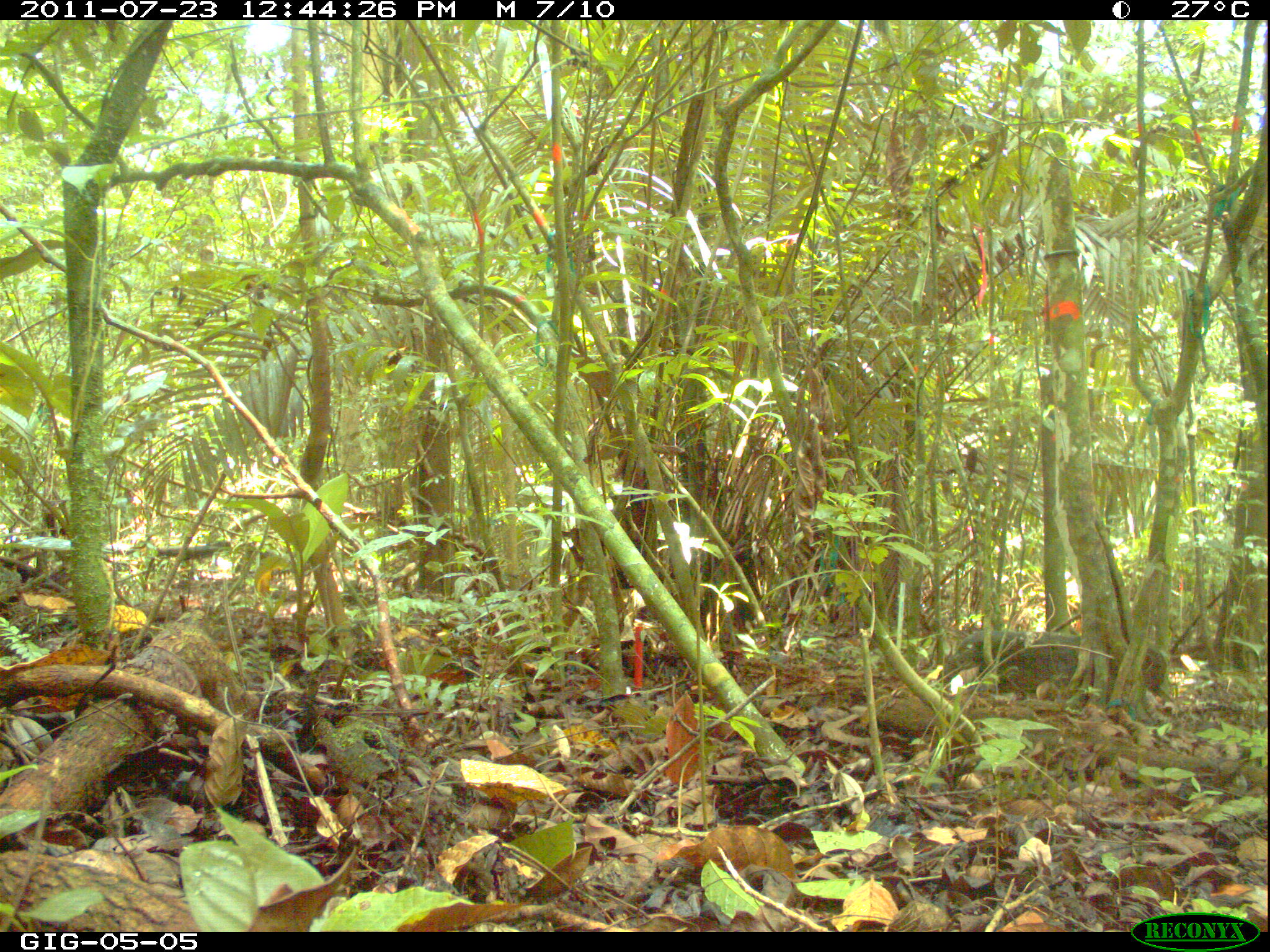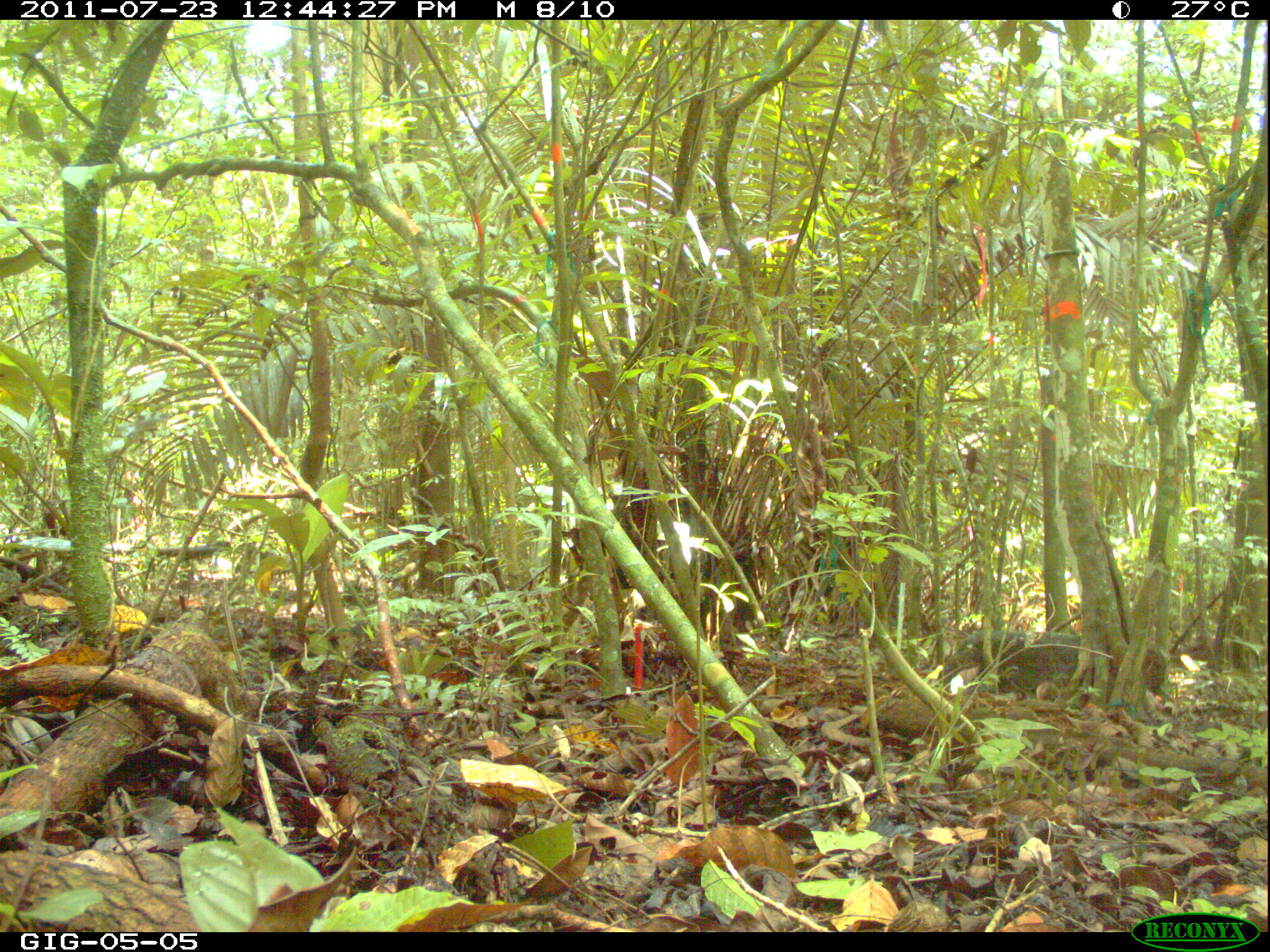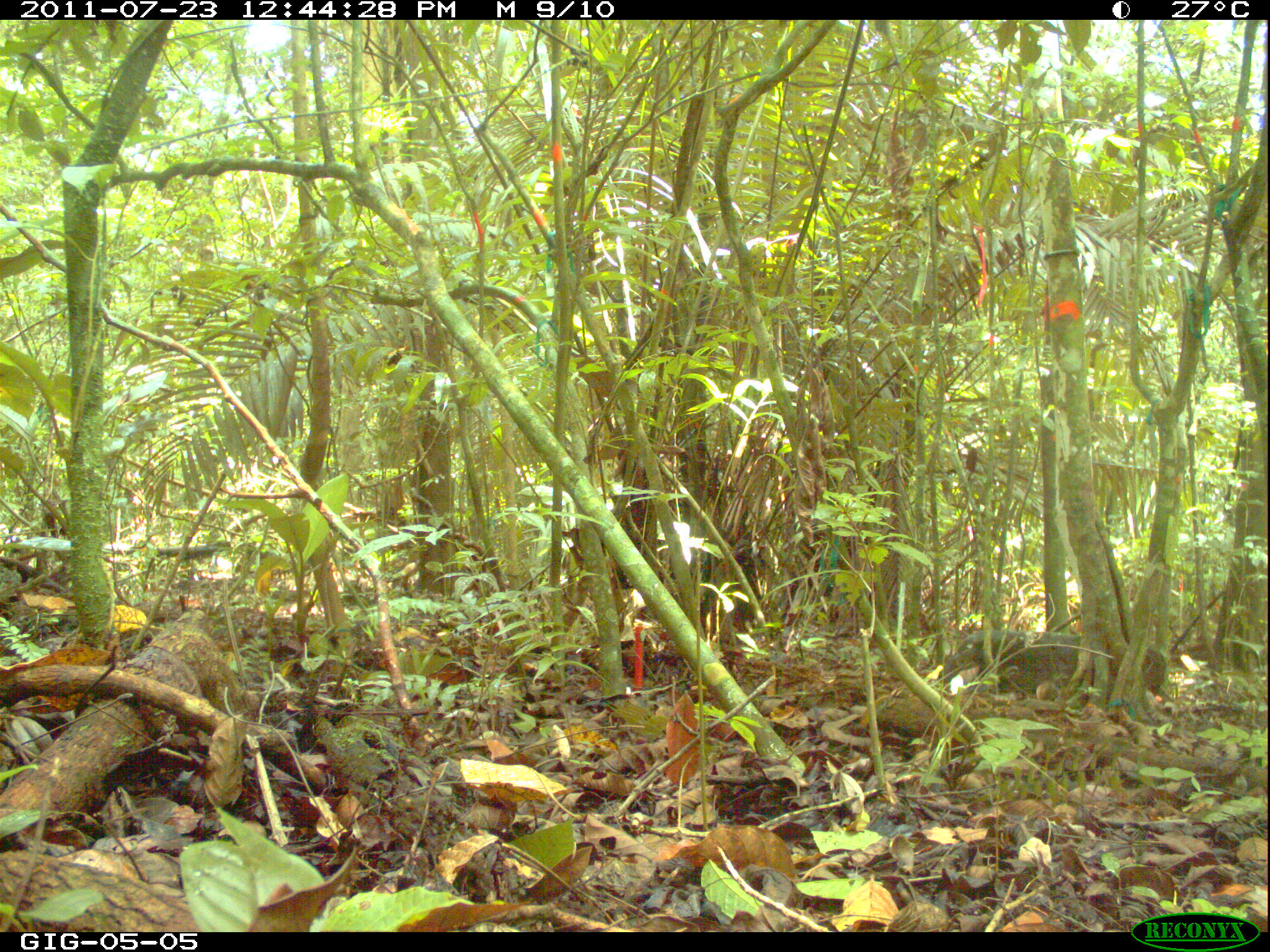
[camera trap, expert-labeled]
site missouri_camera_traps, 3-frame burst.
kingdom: Animalia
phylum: Chordata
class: Mammalia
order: Rodentia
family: Sciuridae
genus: Tamiasciurus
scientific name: Tamiasciurus hudsonicus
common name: red squirrel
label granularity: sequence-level